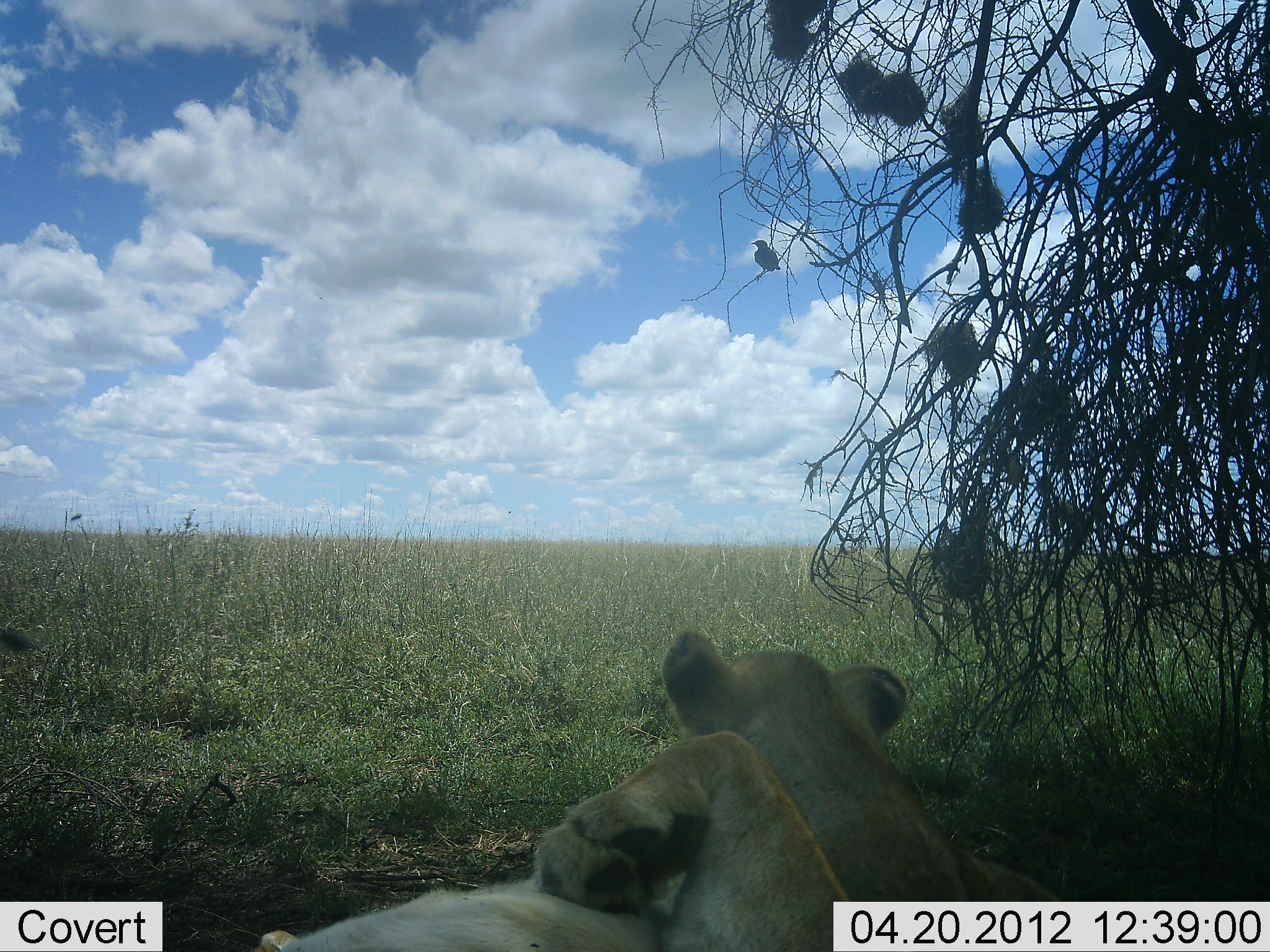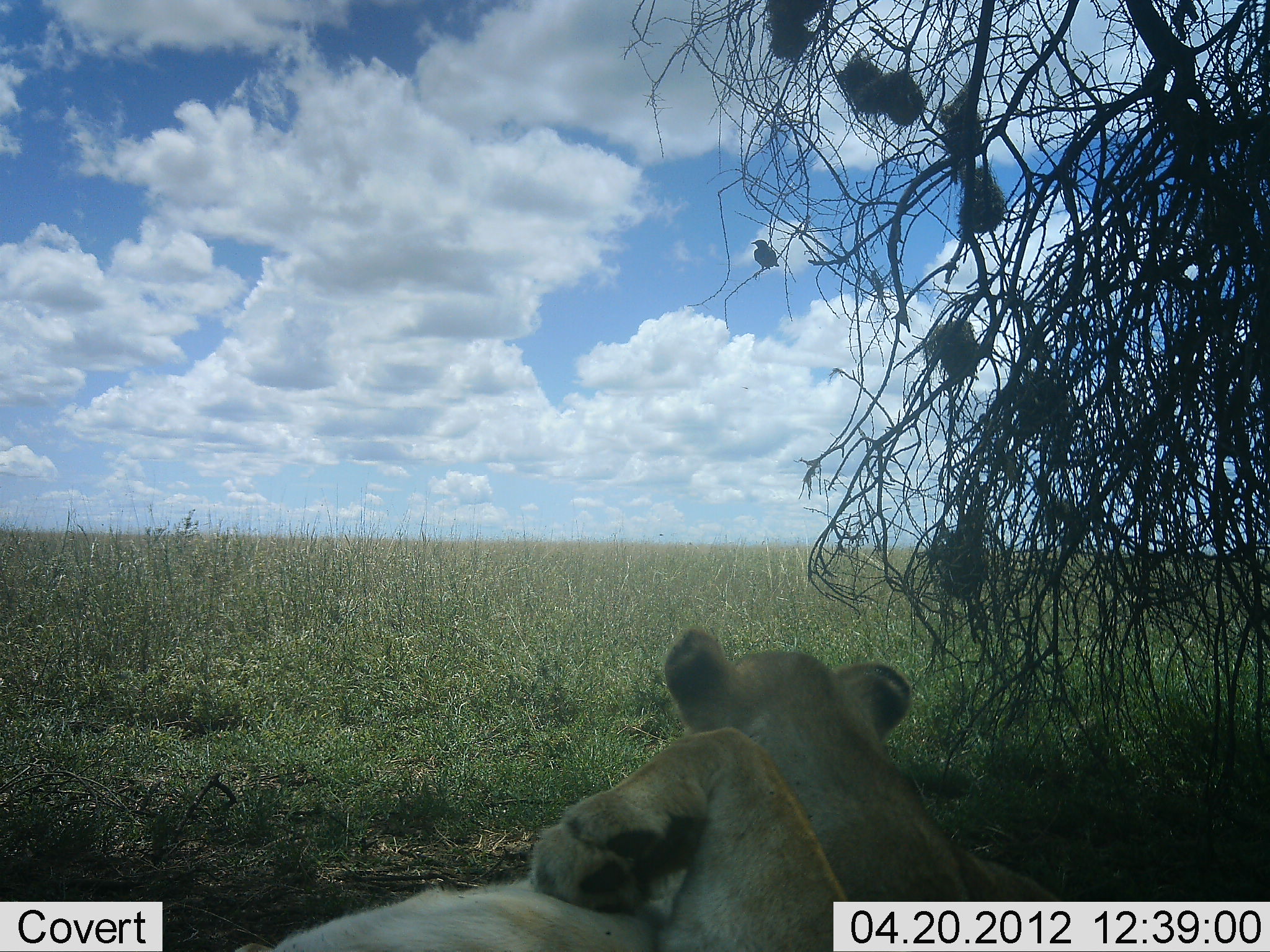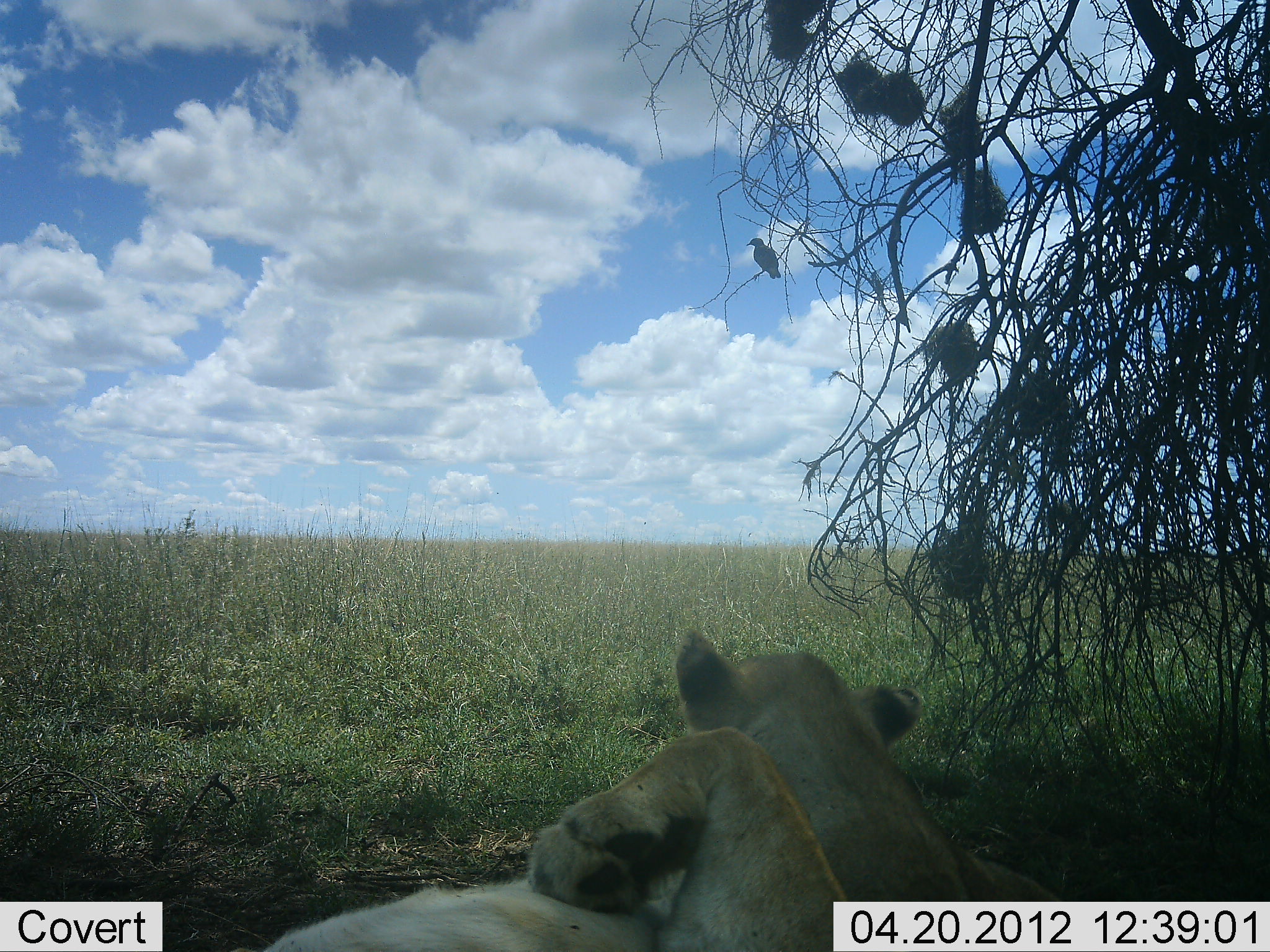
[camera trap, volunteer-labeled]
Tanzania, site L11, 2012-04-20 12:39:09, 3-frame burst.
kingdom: Animalia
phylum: Chordata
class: Mammalia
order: Carnivora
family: Felidae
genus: Panthera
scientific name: Panthera leo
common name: lion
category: lionfemale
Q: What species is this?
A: Lionfemale (lion) (Panthera leo).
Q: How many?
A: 2.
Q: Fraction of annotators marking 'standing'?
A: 0%.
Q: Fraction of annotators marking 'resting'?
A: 94%.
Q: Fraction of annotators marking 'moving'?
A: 6%.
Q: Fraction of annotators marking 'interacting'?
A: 6%.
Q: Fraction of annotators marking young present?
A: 6%.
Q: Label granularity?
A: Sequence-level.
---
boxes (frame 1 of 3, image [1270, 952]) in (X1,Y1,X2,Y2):
animal: (238,627,1098,950)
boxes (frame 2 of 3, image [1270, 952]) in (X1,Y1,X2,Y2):
animal: (222,622,1079,952); (753,235,780,273)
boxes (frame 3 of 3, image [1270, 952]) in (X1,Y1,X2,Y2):
animal: (247,625,1072,952); (744,237,783,279)